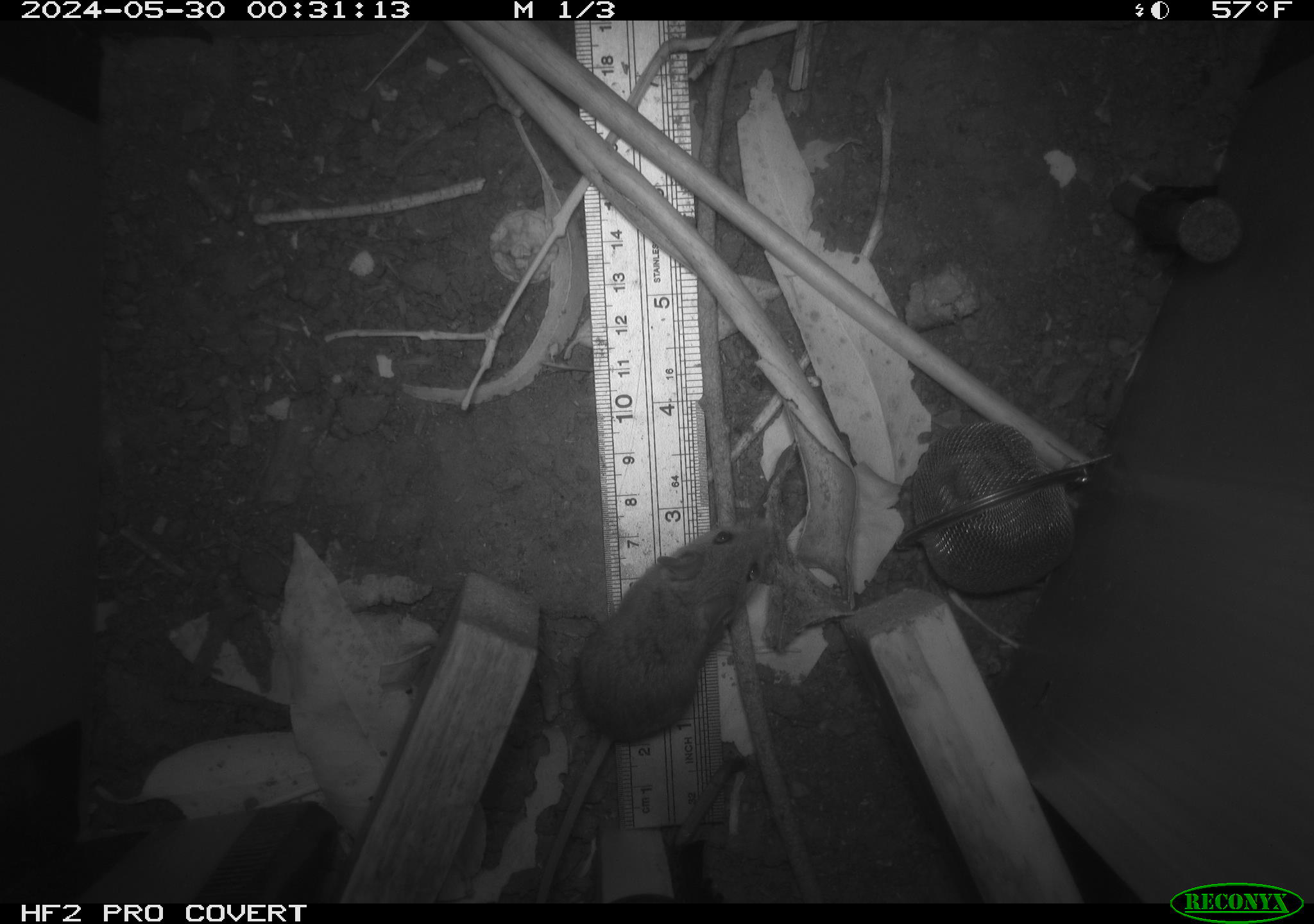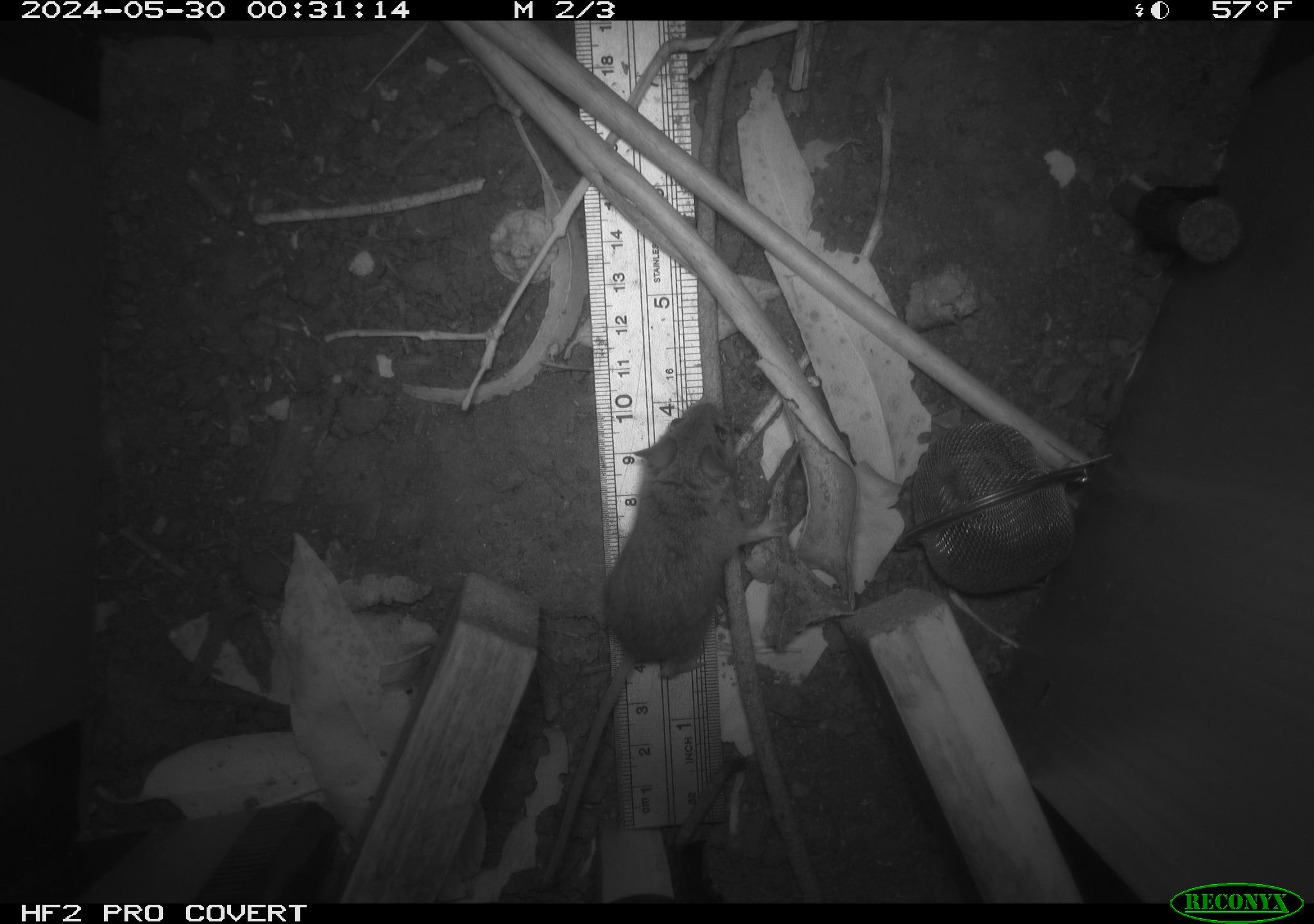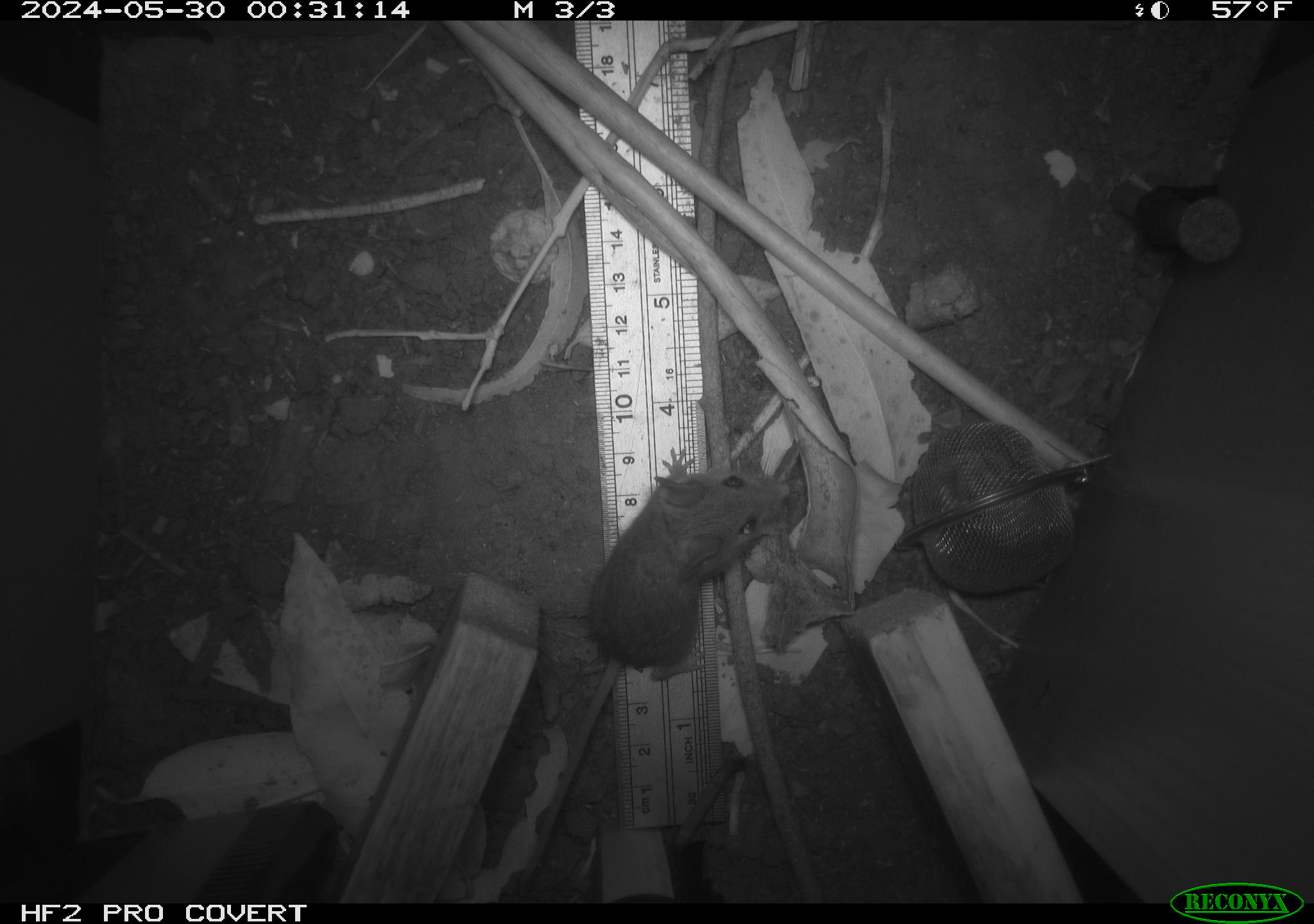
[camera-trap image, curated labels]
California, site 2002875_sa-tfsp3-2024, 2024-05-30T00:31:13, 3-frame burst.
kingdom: Animalia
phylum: Chordata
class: Mammalia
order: Rodentia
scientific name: Rodentia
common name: mouse species